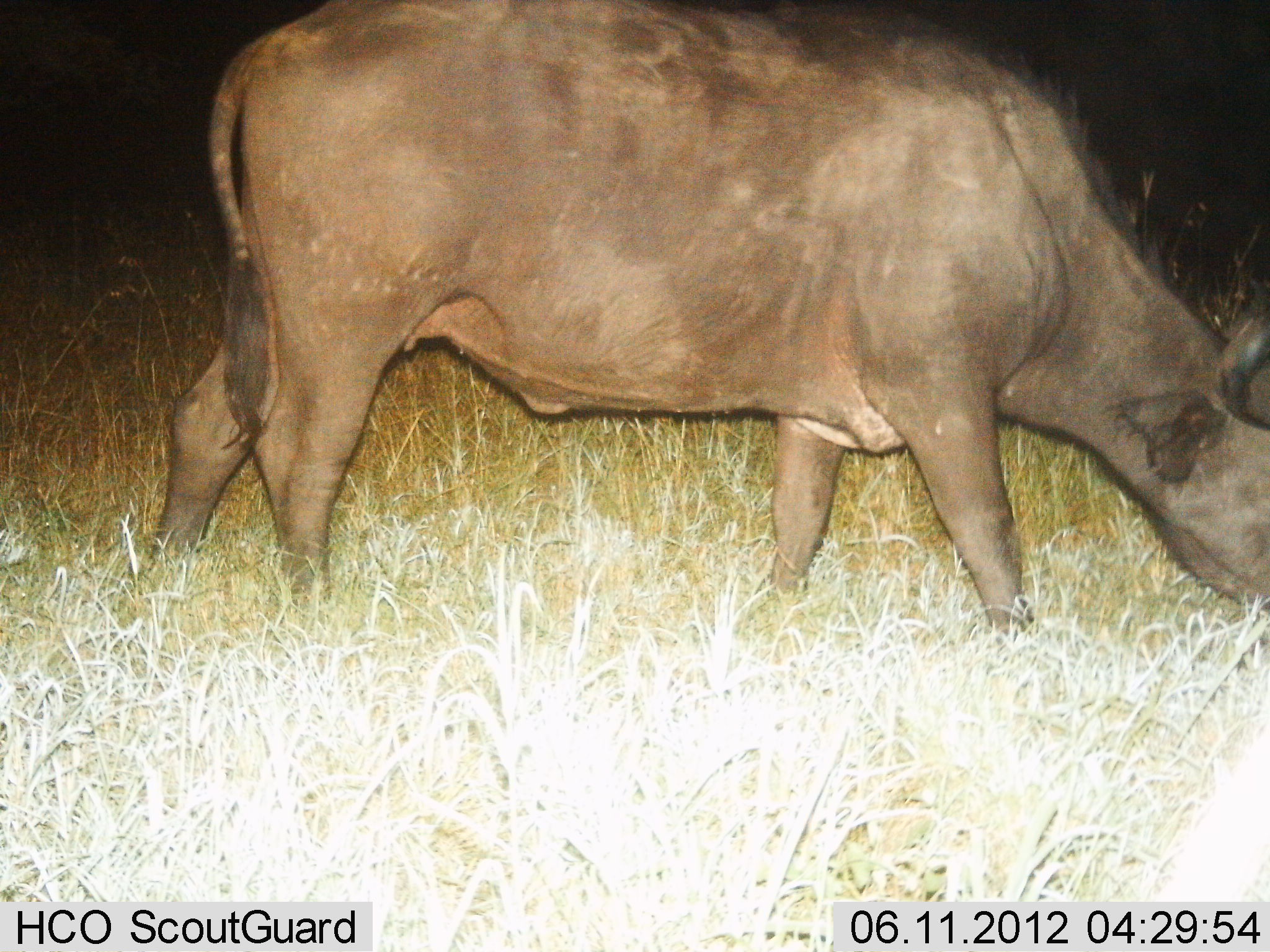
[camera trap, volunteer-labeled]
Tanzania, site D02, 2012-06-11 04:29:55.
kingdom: Animalia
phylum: Chordata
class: Mammalia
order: Artiodactyla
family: Bovidae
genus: Syncerus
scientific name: Syncerus caffer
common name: cape buffalo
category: buffalo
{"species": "buffalo (cape buffalo) (Syncerus caffer)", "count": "1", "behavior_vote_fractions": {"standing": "10%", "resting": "0%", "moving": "0%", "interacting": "0%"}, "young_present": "0%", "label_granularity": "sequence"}